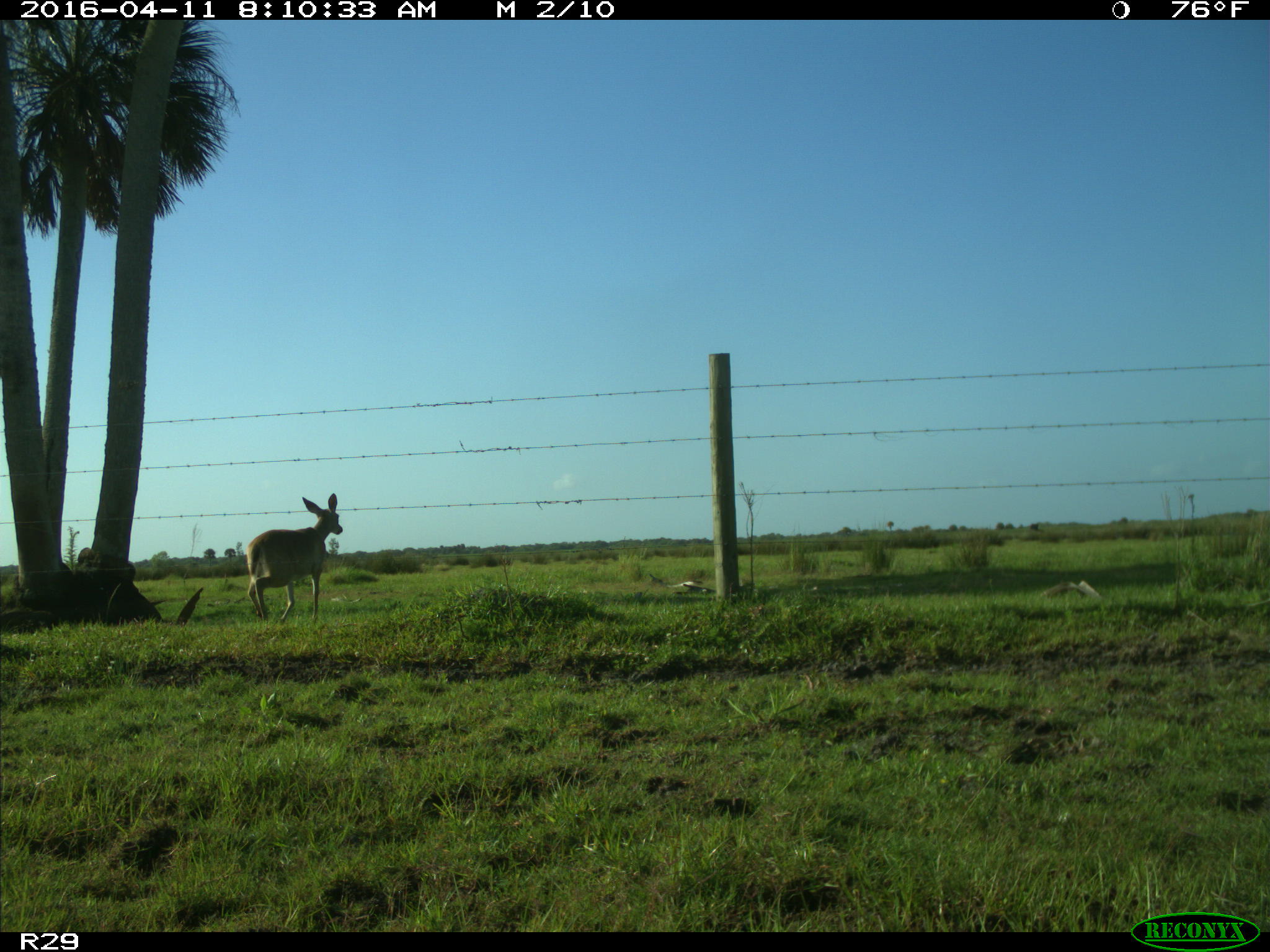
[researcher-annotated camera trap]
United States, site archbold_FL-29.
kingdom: Animalia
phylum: Chordata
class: Mammalia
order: Artiodactyla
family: Cervidae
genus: Odocoileus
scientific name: Odocoileus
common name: deer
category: unidentified deer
Unidentified deer (deer) (Odocoileus).